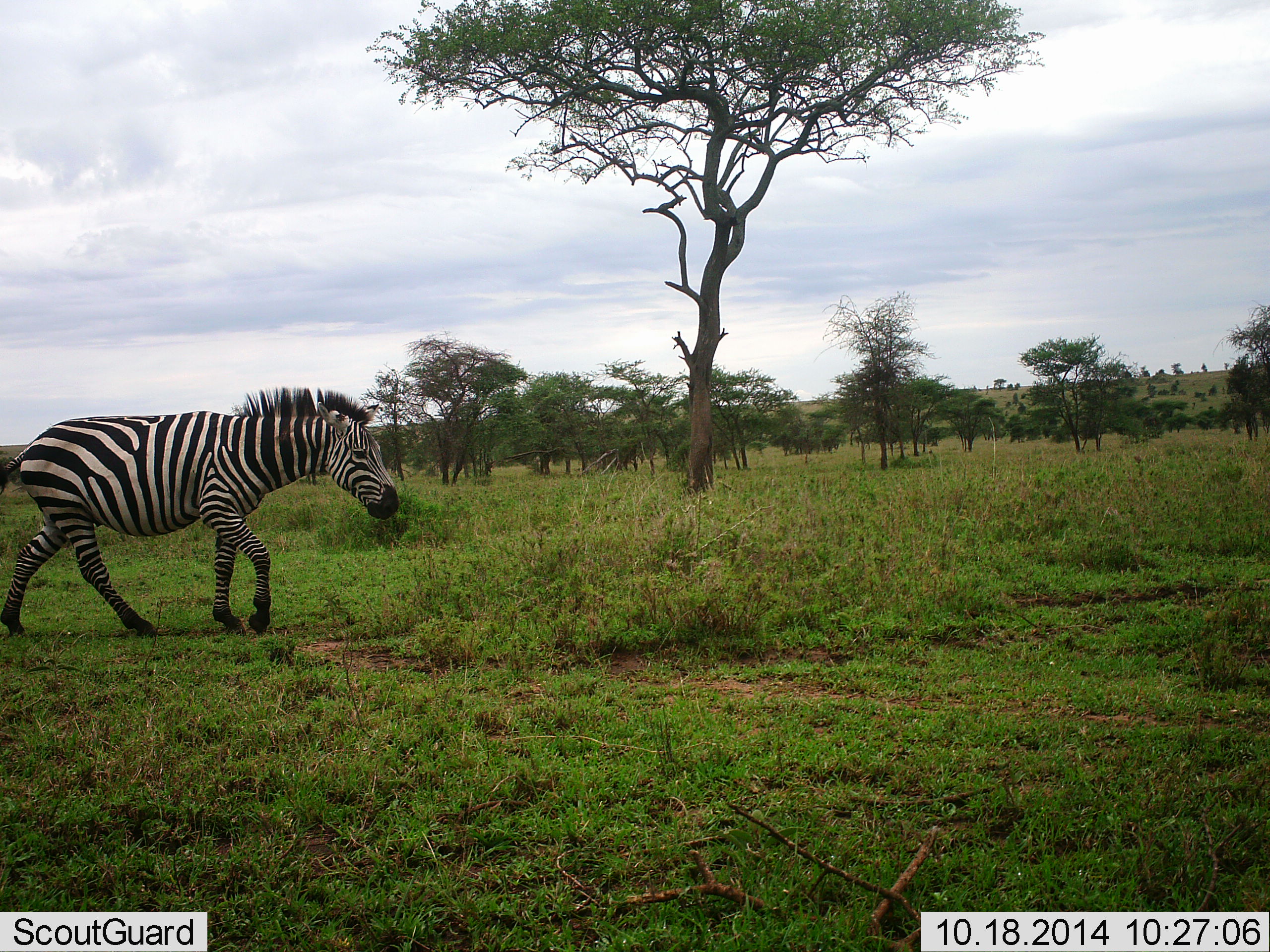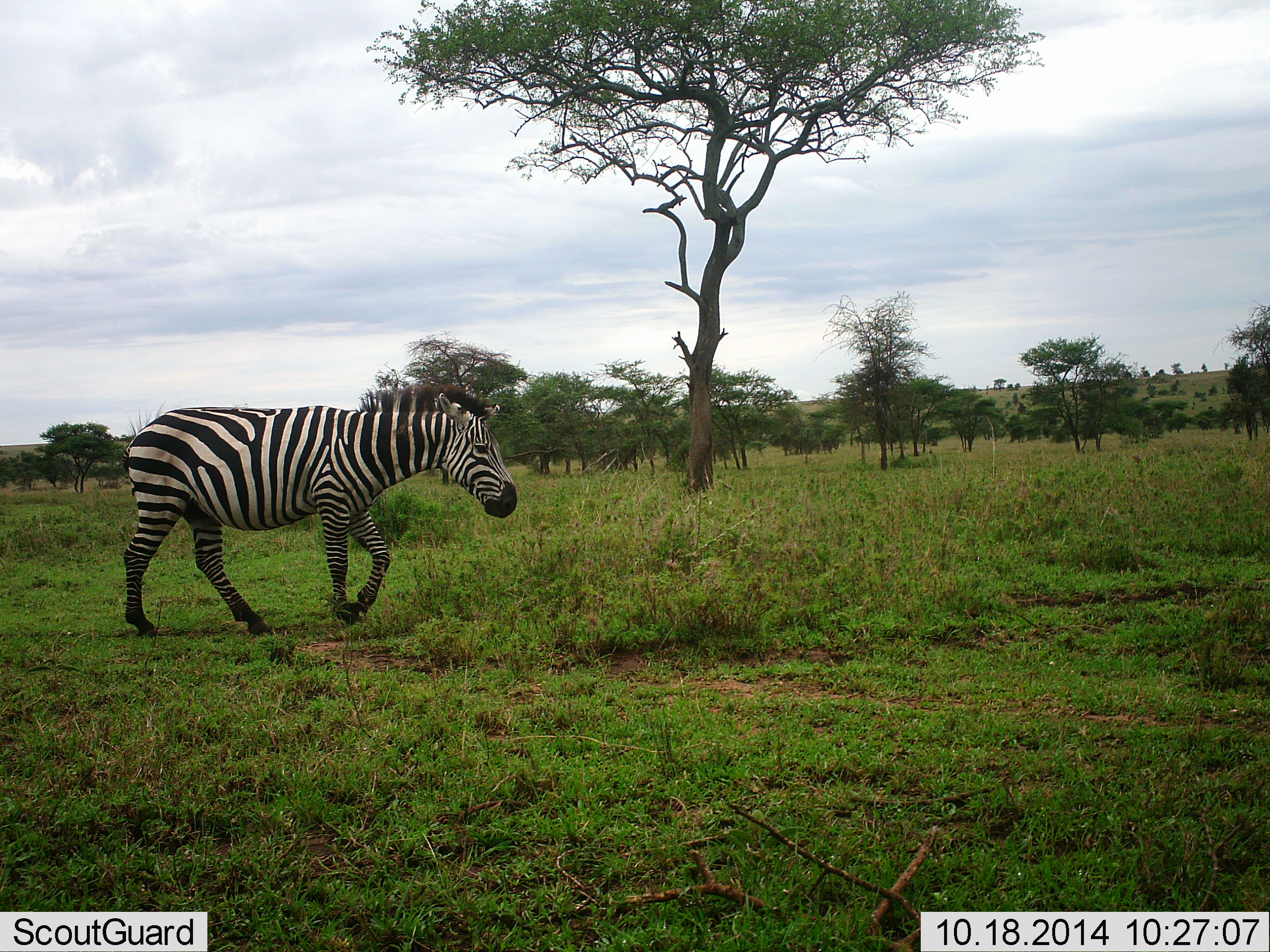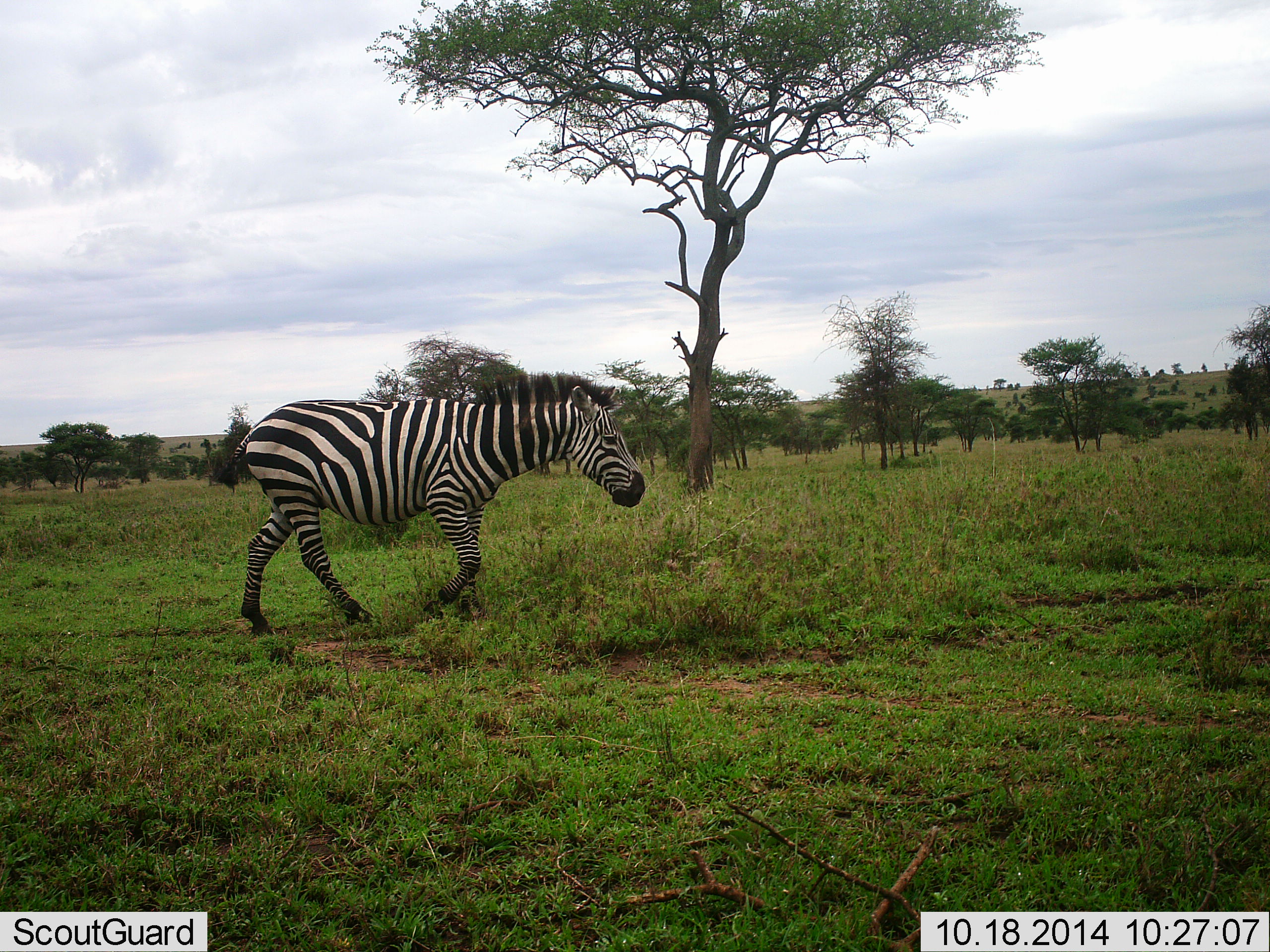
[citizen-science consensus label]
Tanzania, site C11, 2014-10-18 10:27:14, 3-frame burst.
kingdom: Animalia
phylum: Chordata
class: Mammalia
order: Perissodactyla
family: Equidae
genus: Equus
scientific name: Equus quagga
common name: plains zebra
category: zebra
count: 1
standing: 0%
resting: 0%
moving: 100%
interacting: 0%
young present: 0%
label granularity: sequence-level